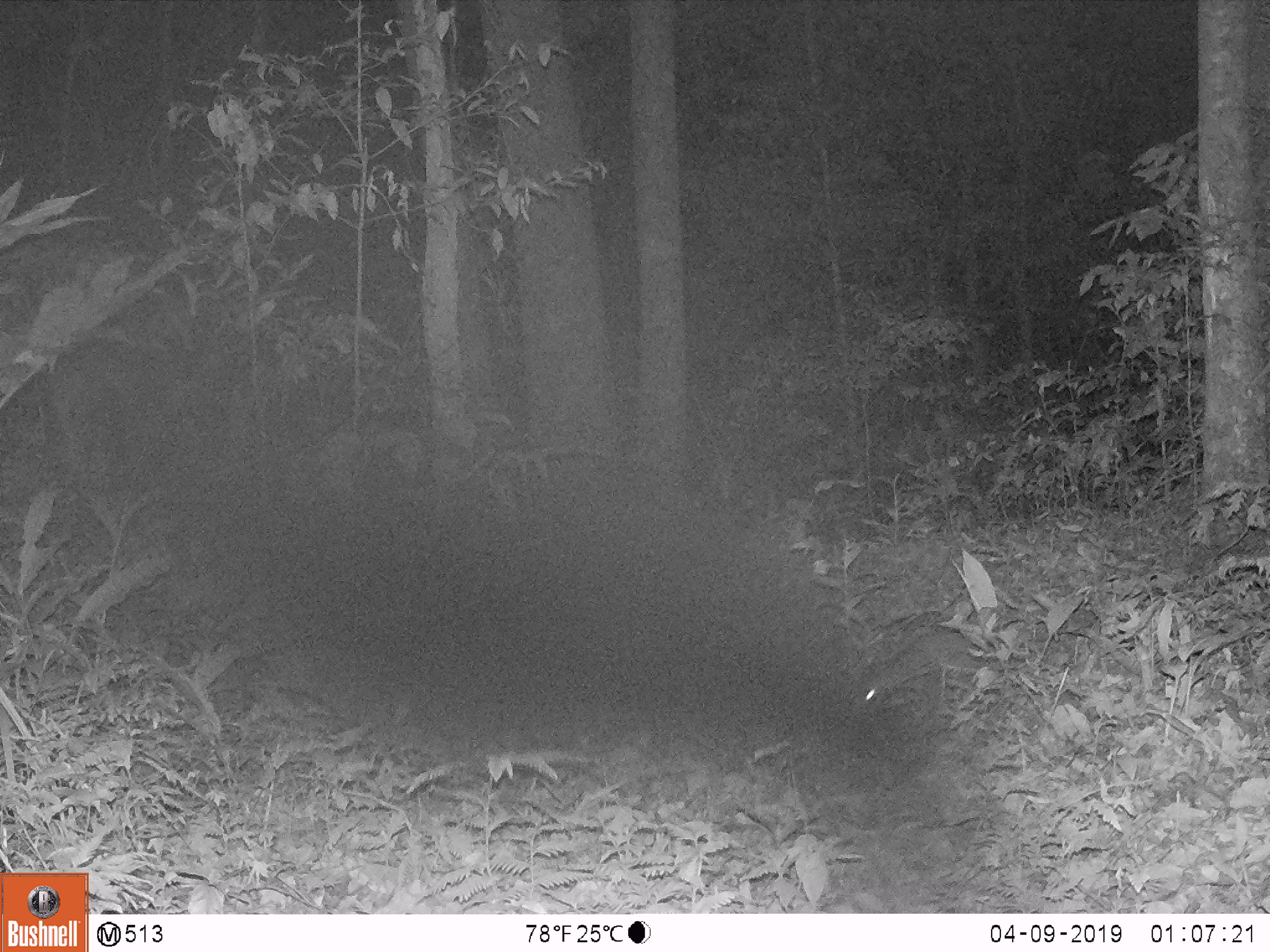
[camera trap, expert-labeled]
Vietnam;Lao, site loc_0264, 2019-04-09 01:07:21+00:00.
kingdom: Animalia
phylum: Chordata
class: Mammalia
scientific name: Mammalia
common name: mammal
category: unidentified small mammal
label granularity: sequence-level